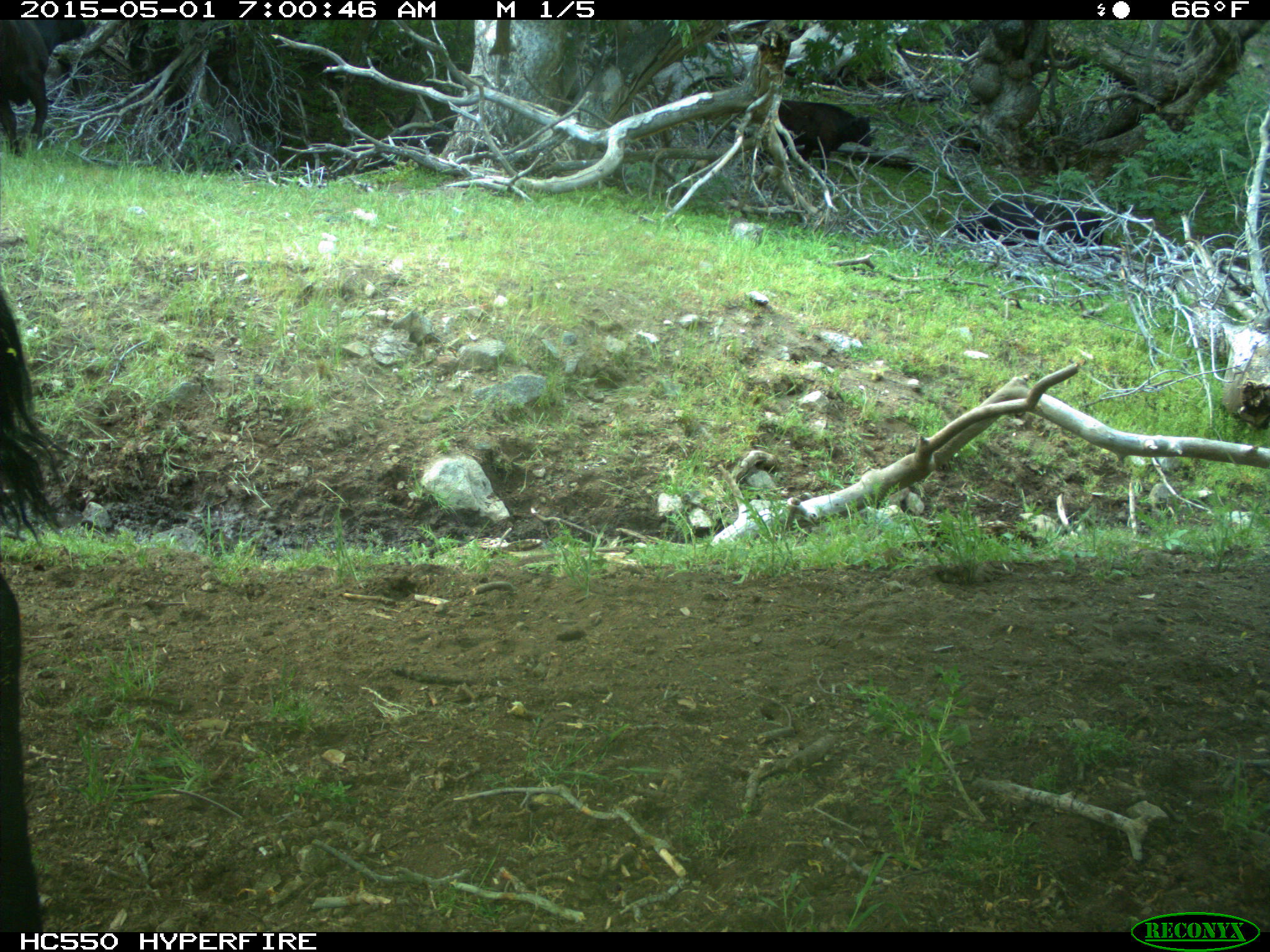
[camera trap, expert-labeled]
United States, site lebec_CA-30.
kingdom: Animalia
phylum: Chordata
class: Mammalia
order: Artiodactyla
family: Bovidae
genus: Bos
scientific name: Bos taurus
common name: domestic cow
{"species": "Bos taurus (domestic cow)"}